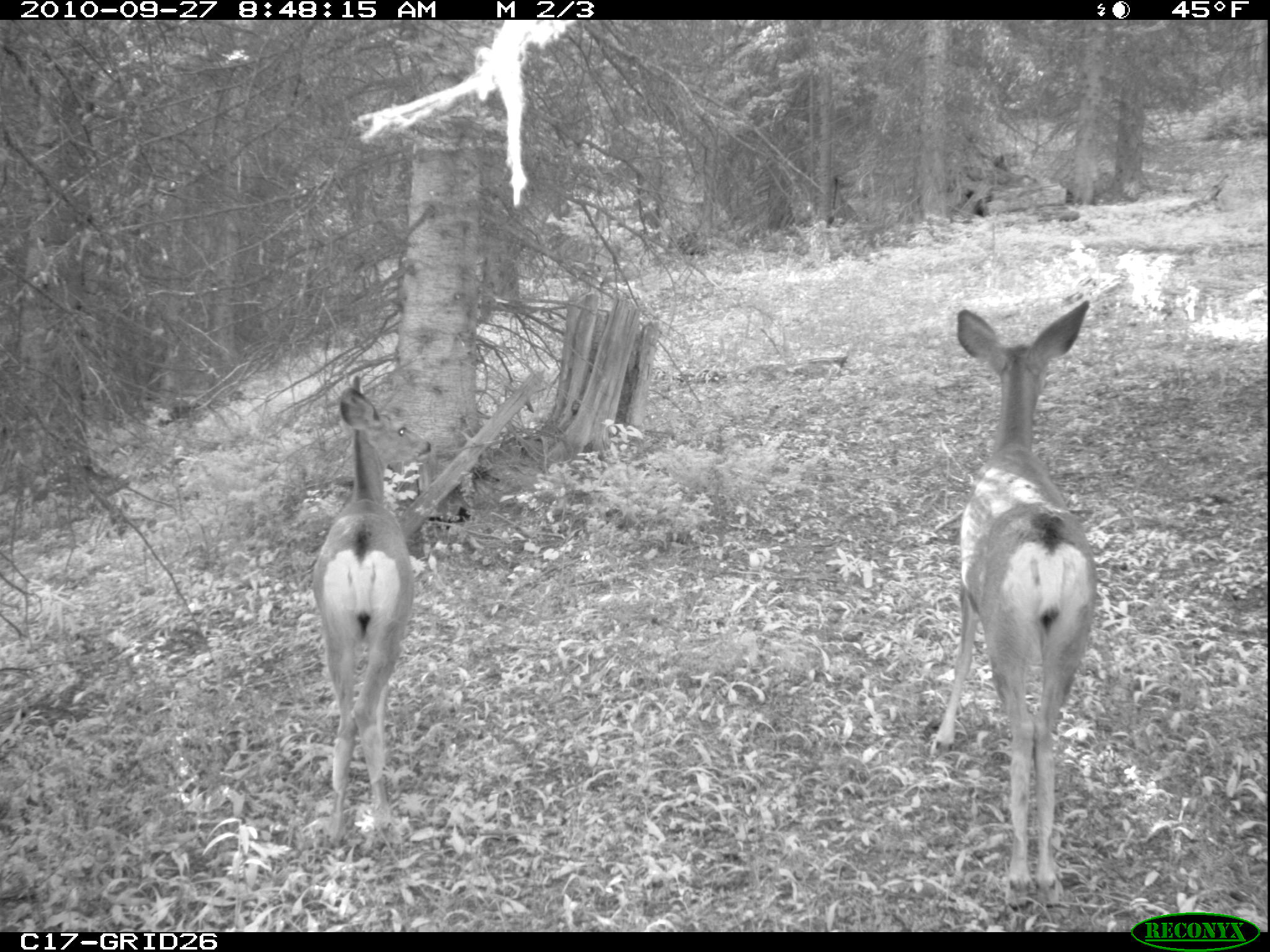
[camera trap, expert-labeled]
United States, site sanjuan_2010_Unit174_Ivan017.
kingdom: Animalia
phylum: Chordata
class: Mammalia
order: Artiodactyla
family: Cervidae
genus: Odocoileus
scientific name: Odocoileus hemionus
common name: mule deer